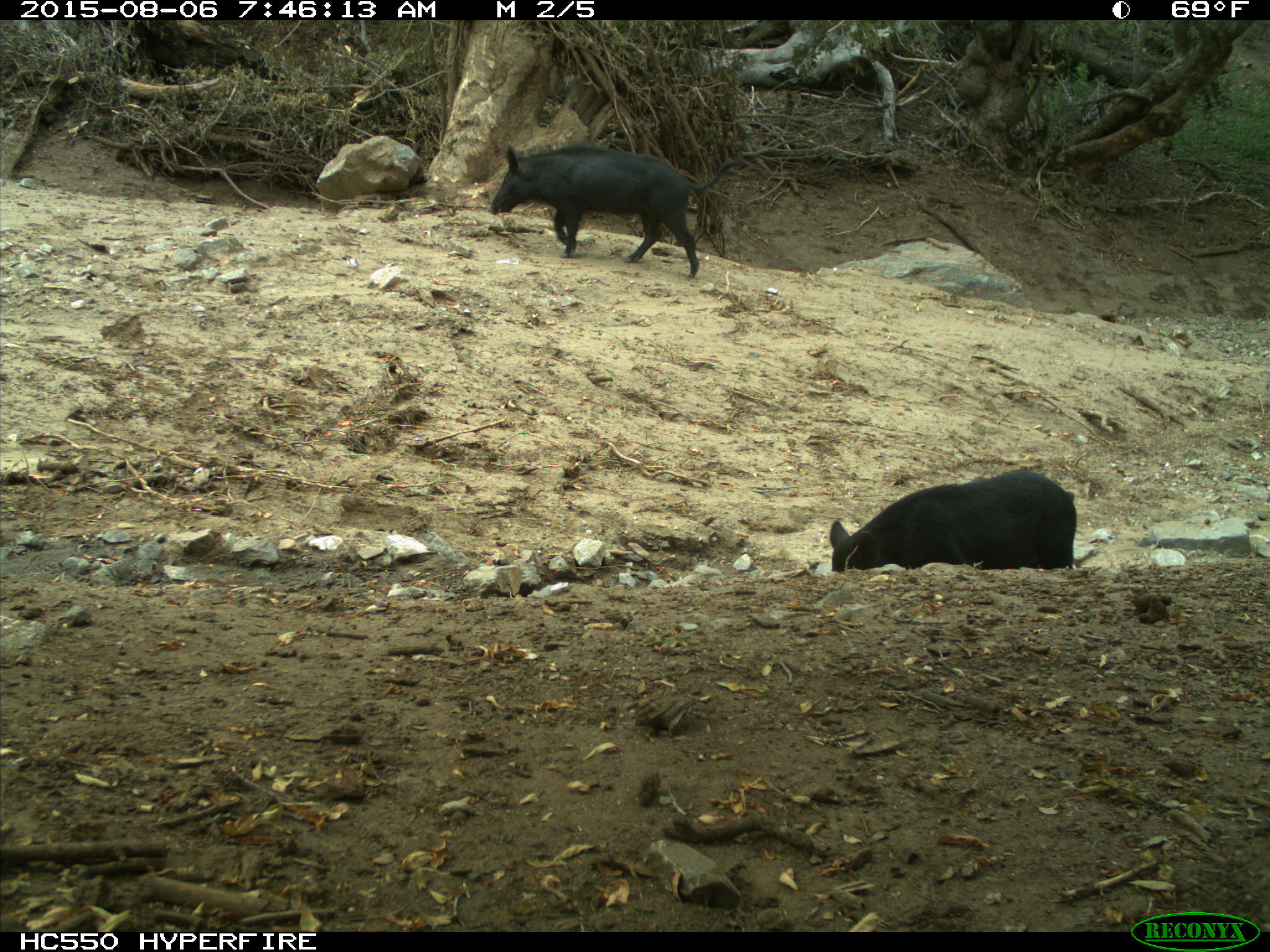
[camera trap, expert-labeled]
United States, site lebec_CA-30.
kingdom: Animalia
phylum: Chordata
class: Mammalia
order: Artiodactyla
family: Suidae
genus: Sus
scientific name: Sus scrofa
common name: wild boar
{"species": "Sus scrofa (wild boar)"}